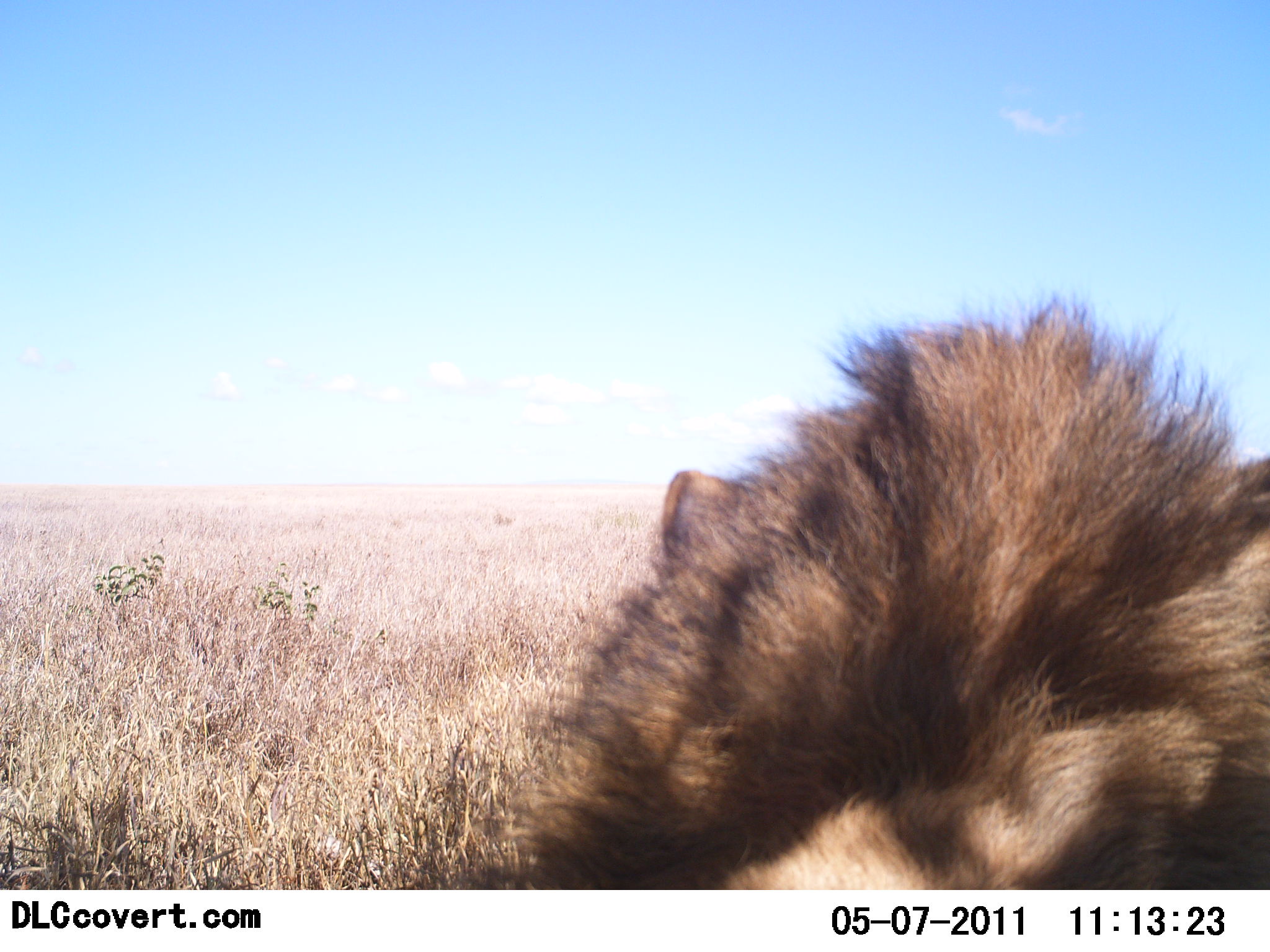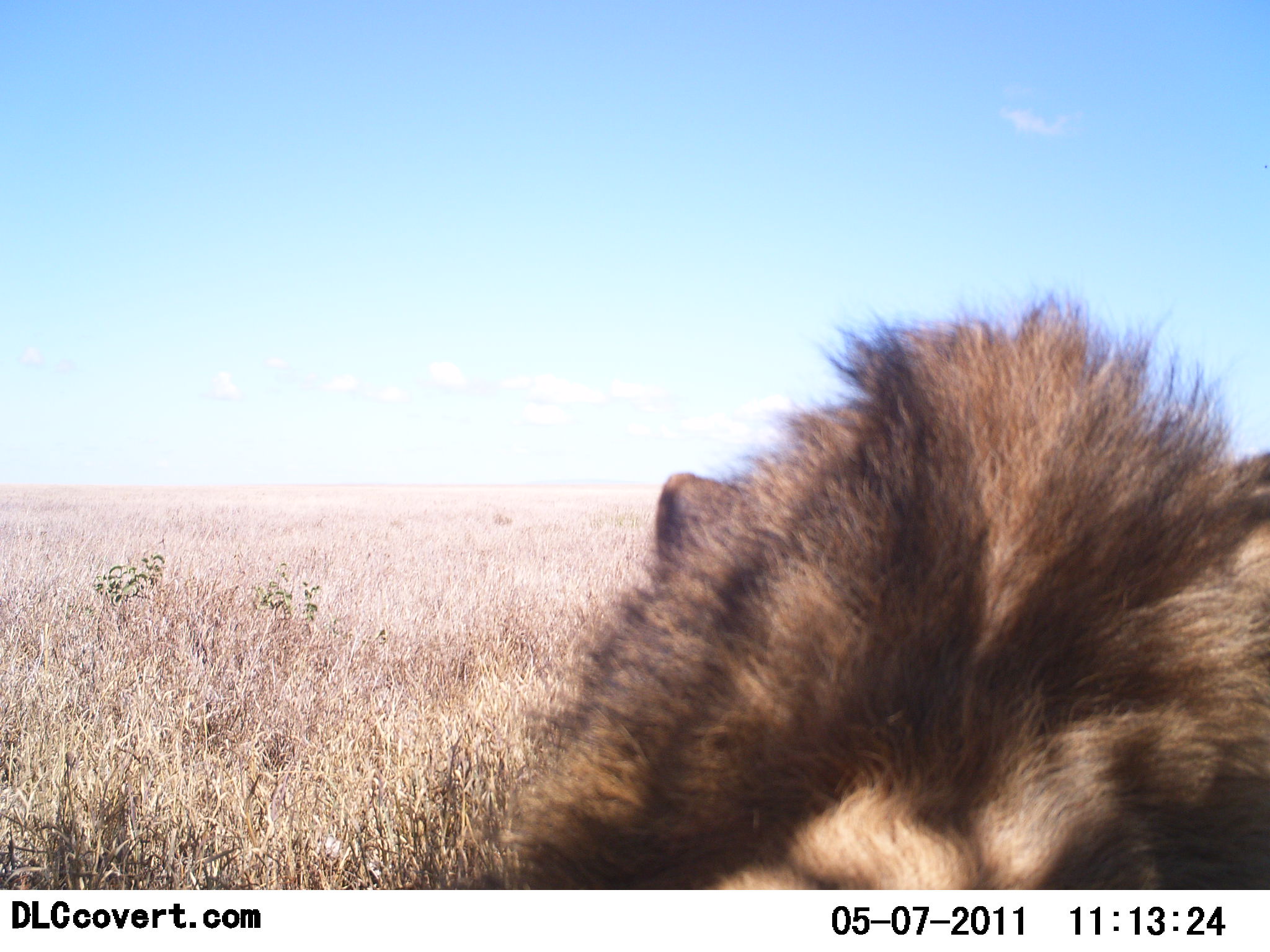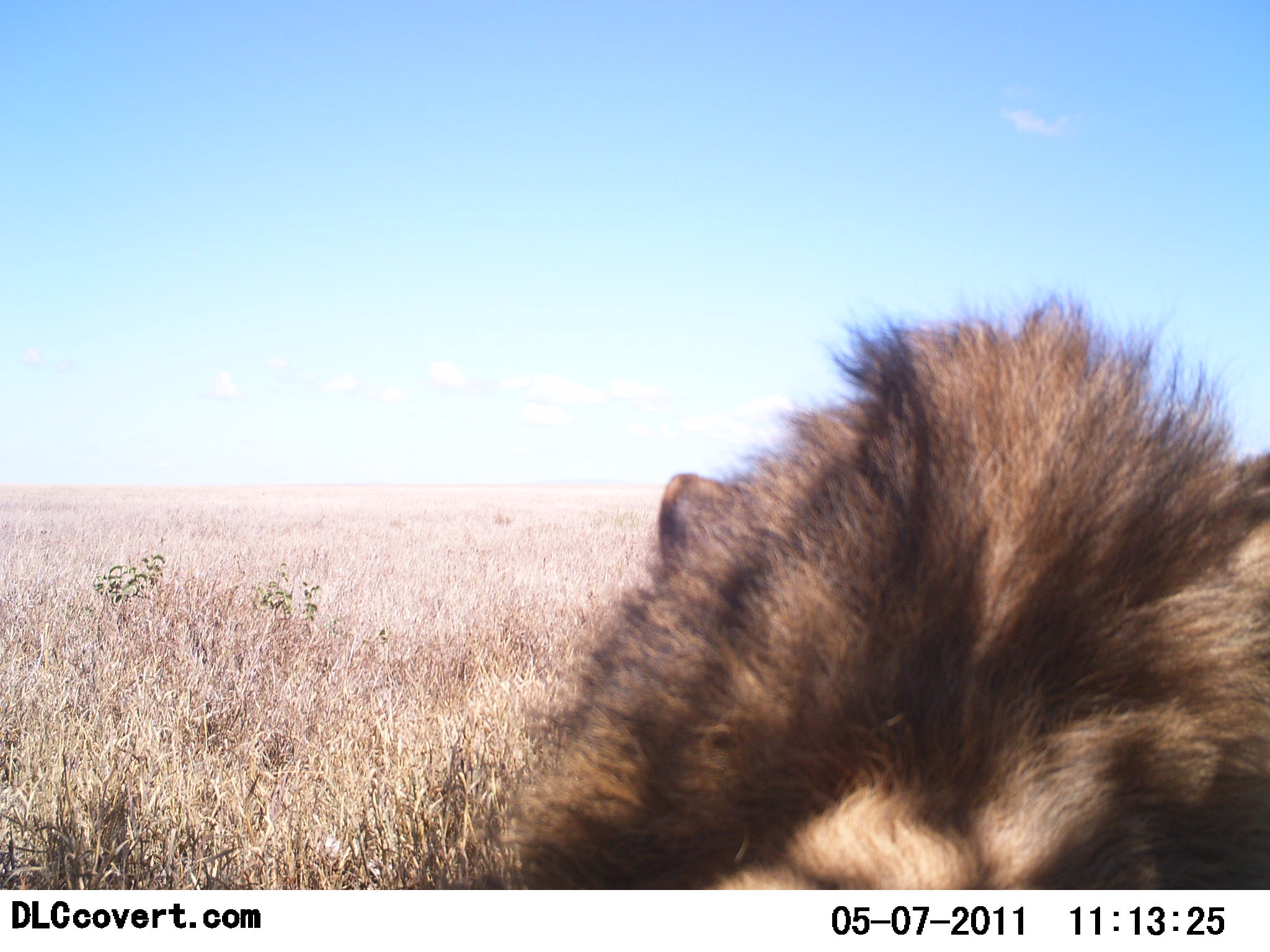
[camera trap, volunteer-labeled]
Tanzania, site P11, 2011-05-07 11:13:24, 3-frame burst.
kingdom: Animalia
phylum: Chordata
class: Mammalia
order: Carnivora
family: Felidae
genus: Panthera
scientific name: Panthera leo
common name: lion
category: lionmale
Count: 1.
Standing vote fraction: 0%.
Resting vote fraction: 89%.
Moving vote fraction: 0%.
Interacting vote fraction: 11%.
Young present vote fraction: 0%.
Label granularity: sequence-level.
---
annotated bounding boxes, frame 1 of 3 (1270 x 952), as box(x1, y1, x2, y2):
animal: box(502, 288, 1270, 891)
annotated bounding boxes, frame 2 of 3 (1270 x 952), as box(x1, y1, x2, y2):
animal: box(490, 291, 1270, 890)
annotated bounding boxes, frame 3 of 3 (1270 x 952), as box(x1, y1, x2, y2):
animal: box(443, 292, 1270, 891)